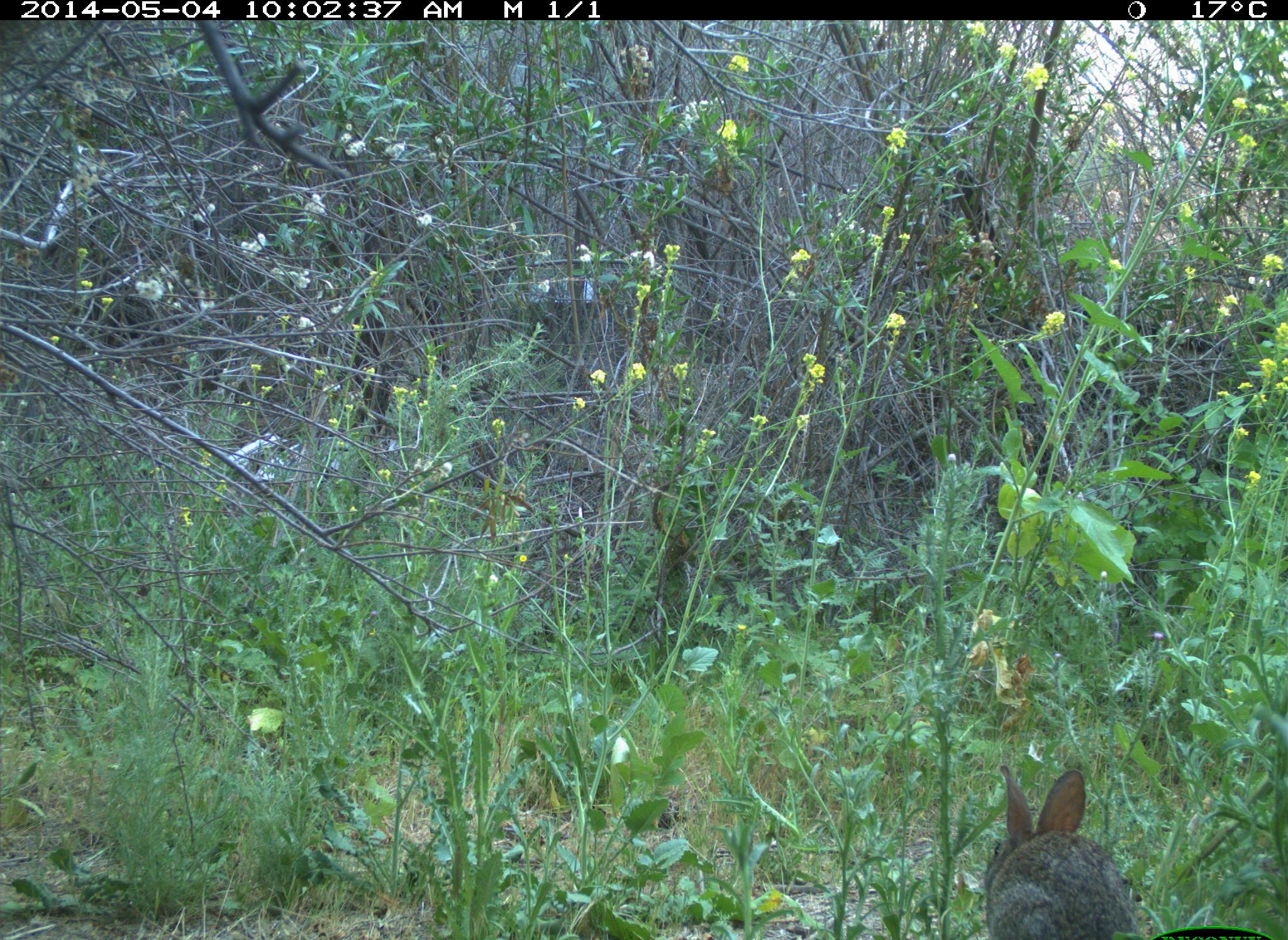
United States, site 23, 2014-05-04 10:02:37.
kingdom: Animalia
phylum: Chordata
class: Mammalia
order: Lagomorpha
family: Leporidae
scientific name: Leporidae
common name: rabbits and hares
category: rabbit